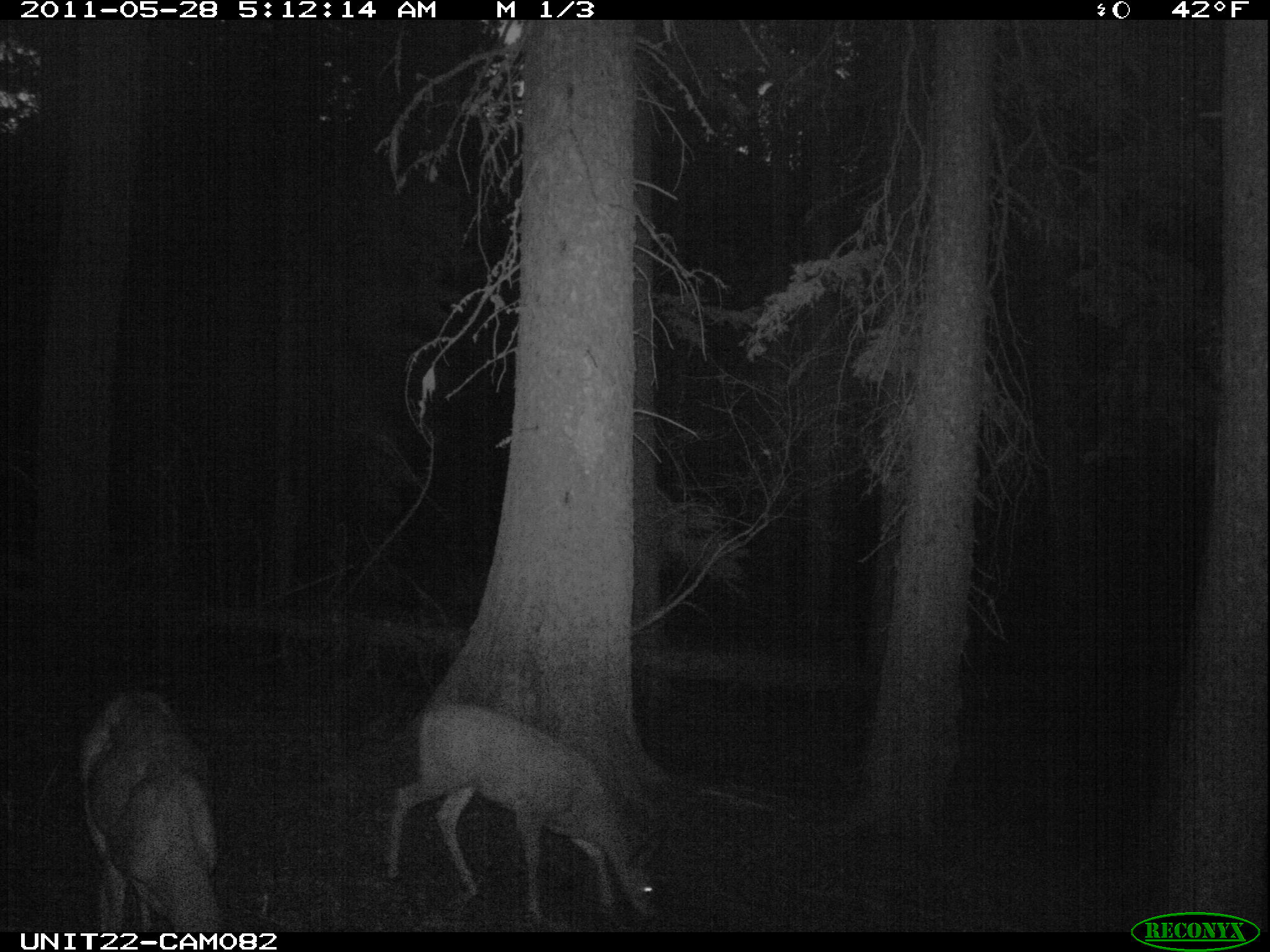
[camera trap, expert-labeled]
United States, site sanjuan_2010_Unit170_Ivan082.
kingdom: Animalia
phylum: Chordata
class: Mammalia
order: Artiodactyla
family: Cervidae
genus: Odocoileus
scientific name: Odocoileus hemionus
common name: mule deer